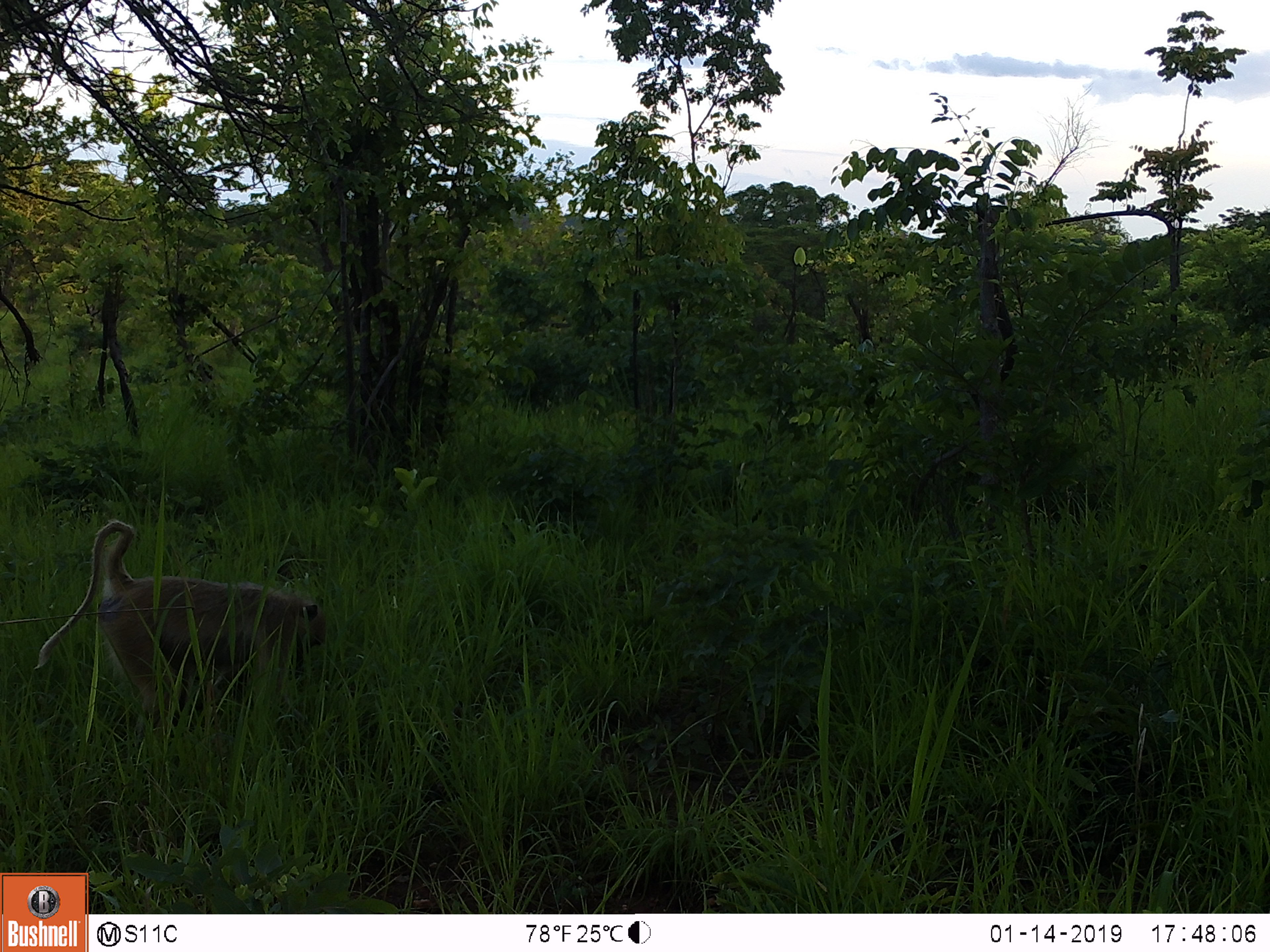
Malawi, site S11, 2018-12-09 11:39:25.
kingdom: Animalia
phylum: Chordata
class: Mammalia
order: Primates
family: Cercopithecidae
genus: Papio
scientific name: Papio cynocephalus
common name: yellow baboon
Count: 1.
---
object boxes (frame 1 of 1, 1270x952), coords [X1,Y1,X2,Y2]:
yellow baboon: [25,488,335,761]